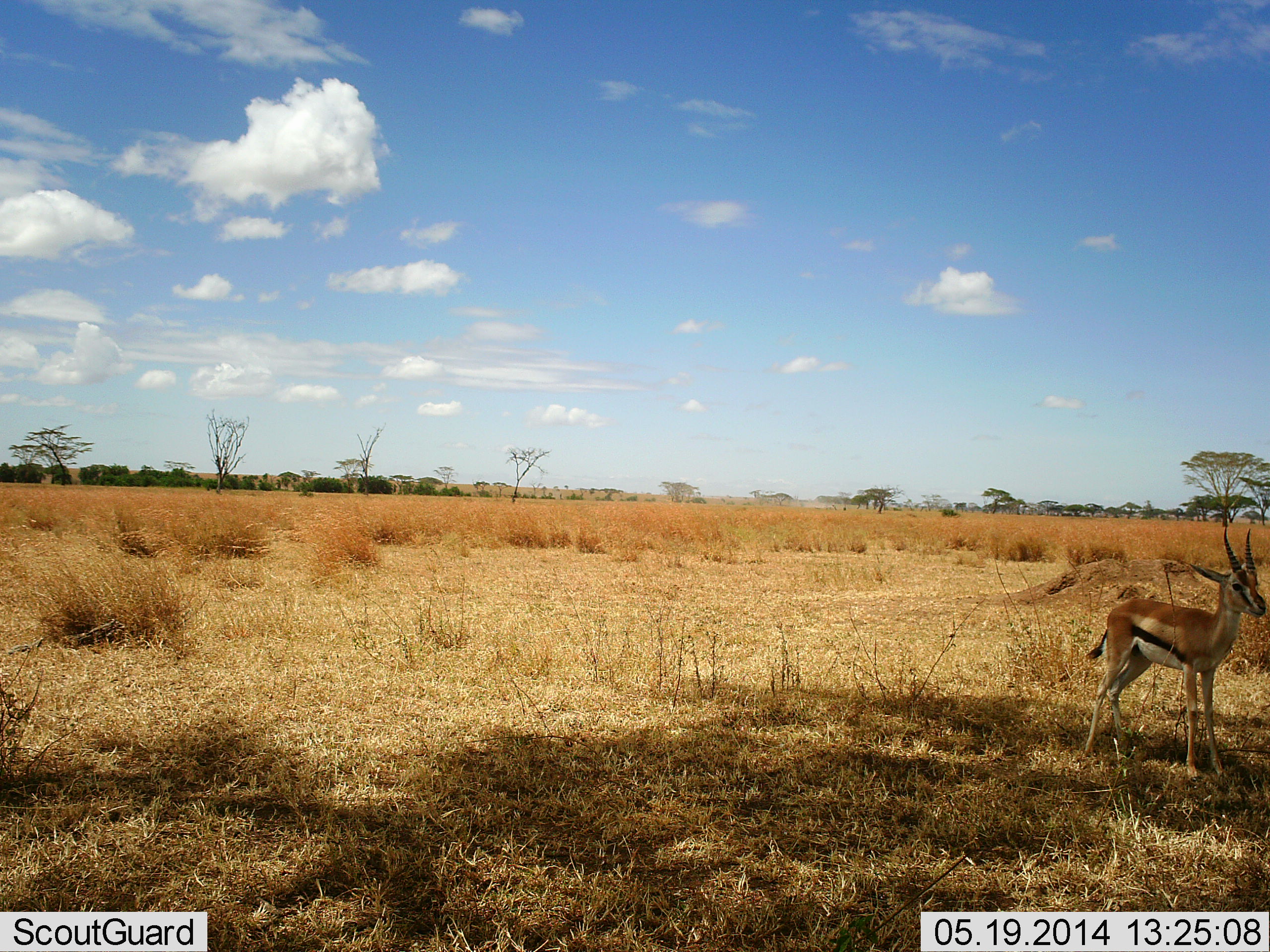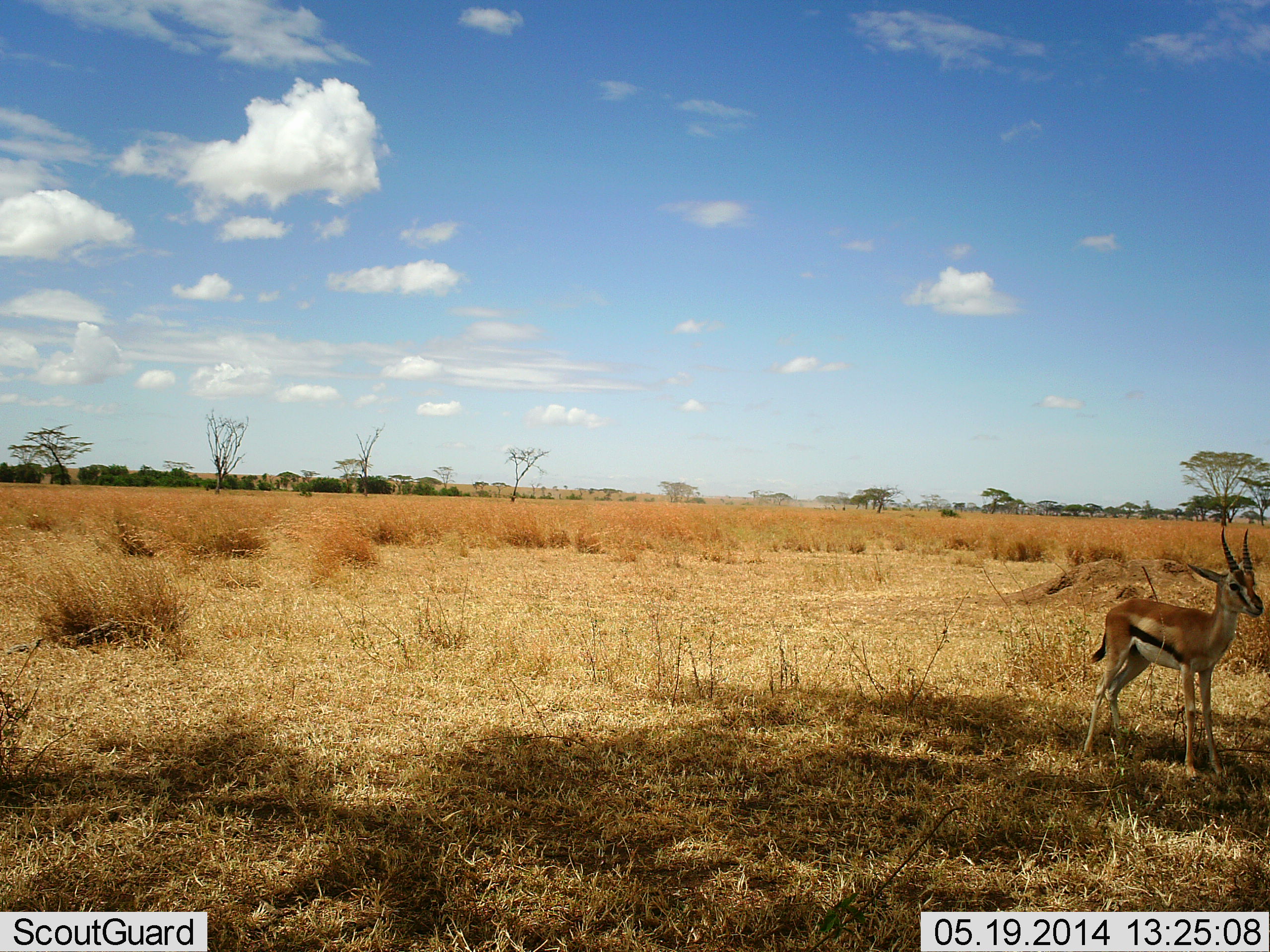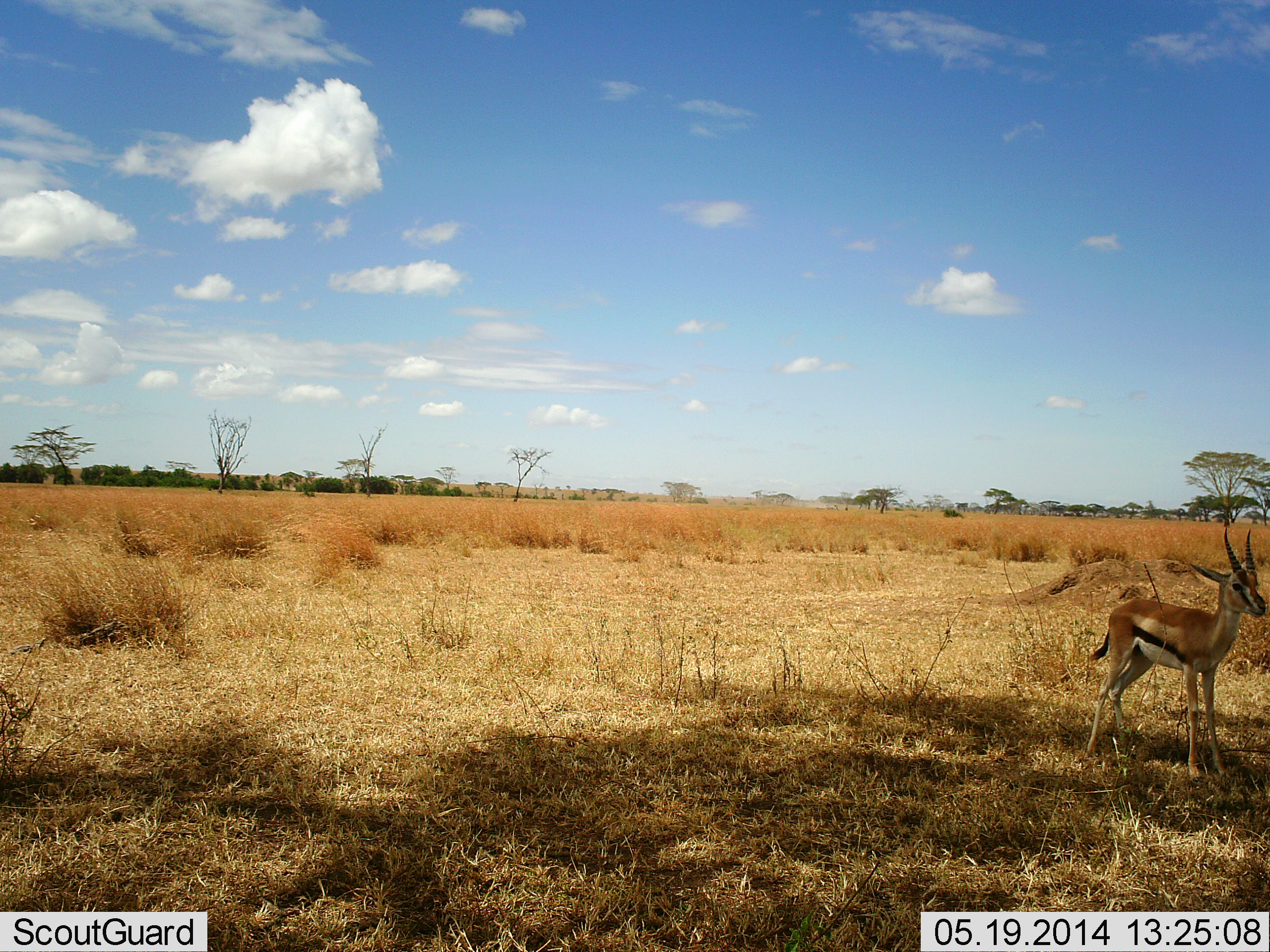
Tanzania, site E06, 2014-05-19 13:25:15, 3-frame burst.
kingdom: Animalia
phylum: Chordata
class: Mammalia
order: Artiodactyla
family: Bovidae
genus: Eudorcas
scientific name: Eudorcas thomsonii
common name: thomson's gazelle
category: gazellethomsons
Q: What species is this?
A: Gazellethomsons (thomson's gazelle) (Eudorcas thomsonii).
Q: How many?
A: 1.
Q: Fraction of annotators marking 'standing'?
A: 97%.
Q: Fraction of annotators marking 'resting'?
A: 3%.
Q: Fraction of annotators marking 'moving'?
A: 2%.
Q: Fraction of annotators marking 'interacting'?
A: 0%.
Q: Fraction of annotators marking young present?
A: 2%.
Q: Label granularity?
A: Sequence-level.